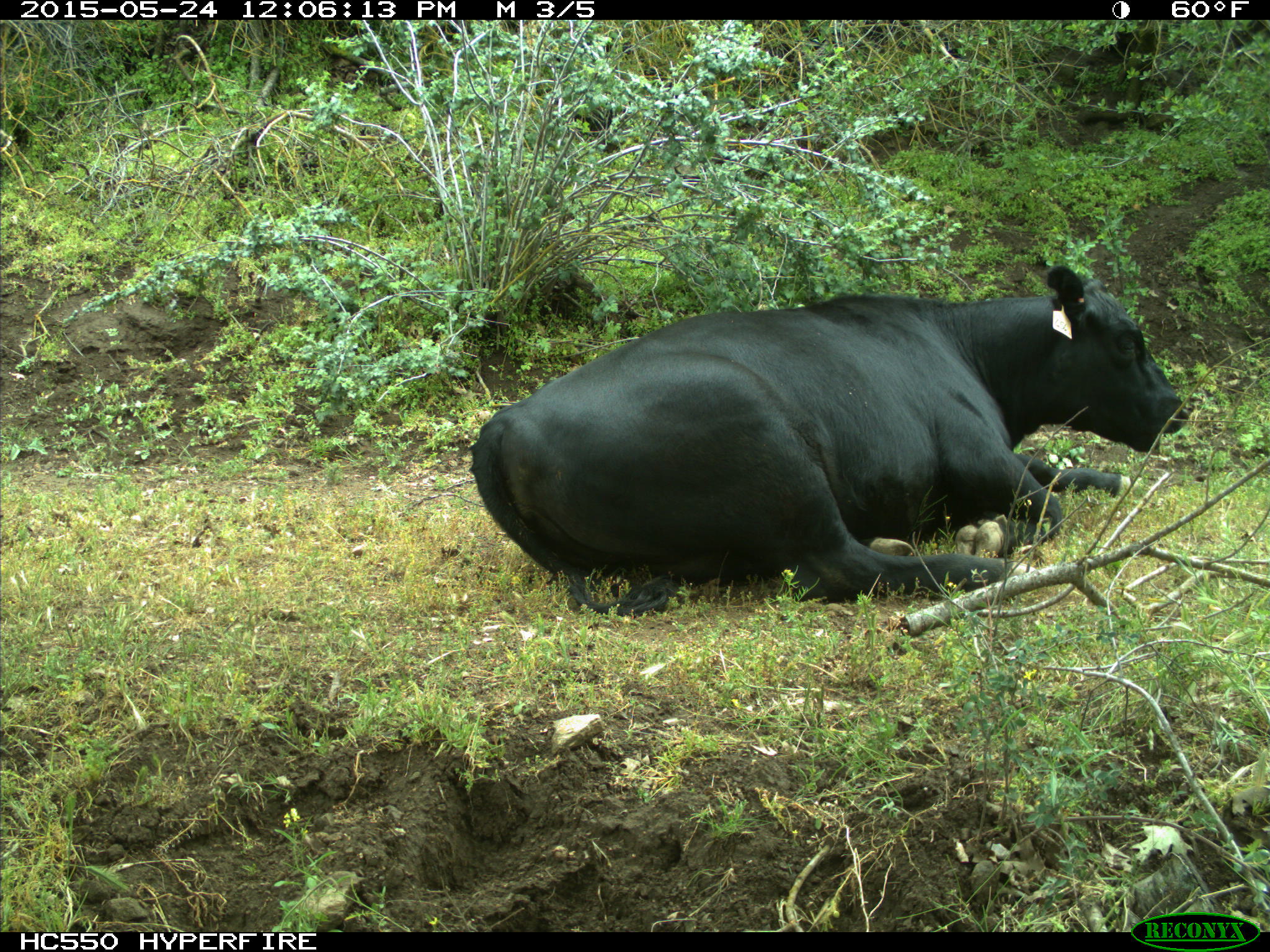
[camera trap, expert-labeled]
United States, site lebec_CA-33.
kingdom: Animalia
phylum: Chordata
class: Mammalia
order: Artiodactyla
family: Bovidae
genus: Bos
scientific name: Bos taurus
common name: domestic cow